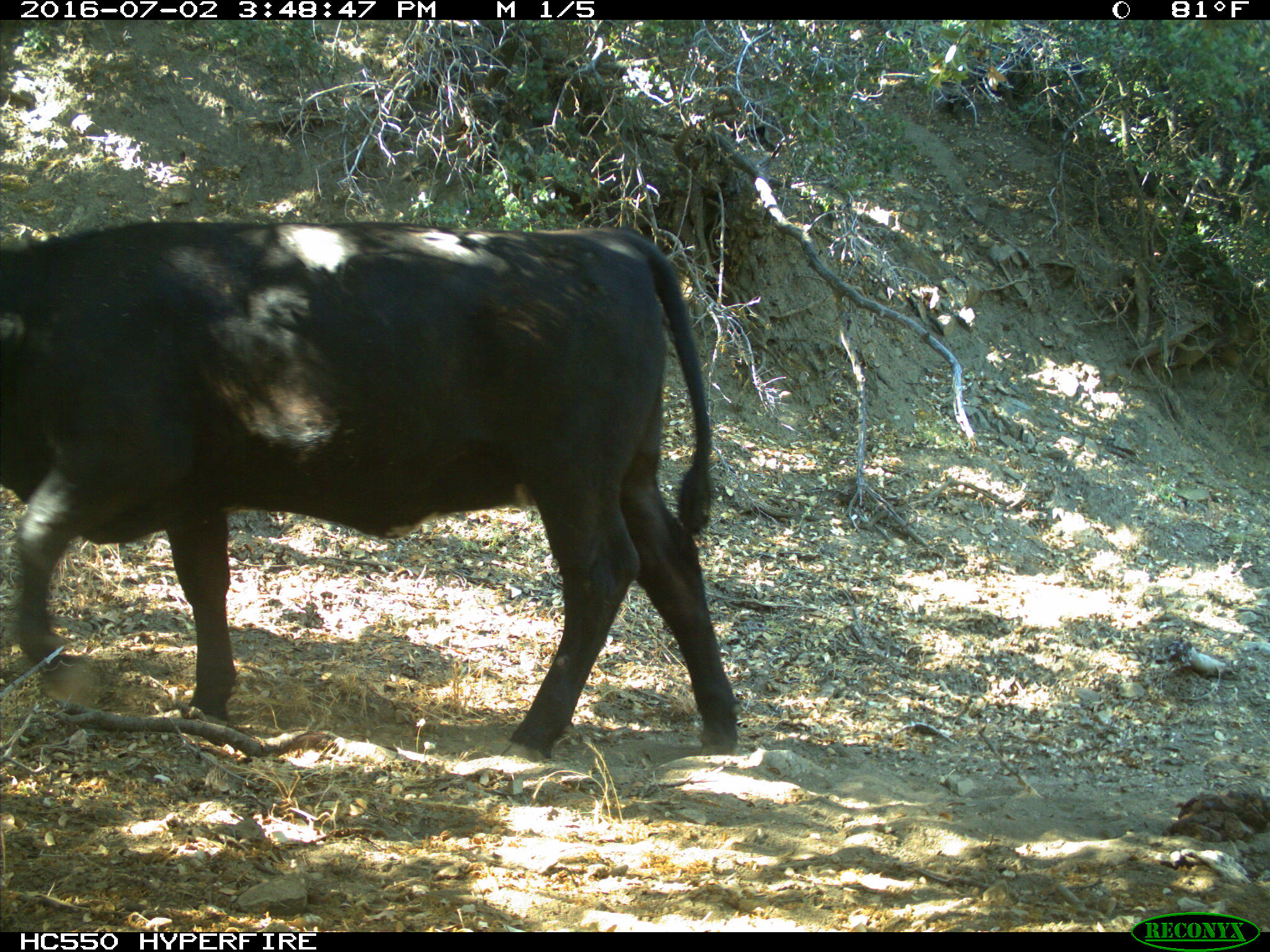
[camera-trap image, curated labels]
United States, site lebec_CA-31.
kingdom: Animalia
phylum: Chordata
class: Mammalia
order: Artiodactyla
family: Bovidae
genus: Bos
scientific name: Bos taurus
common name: domestic cow